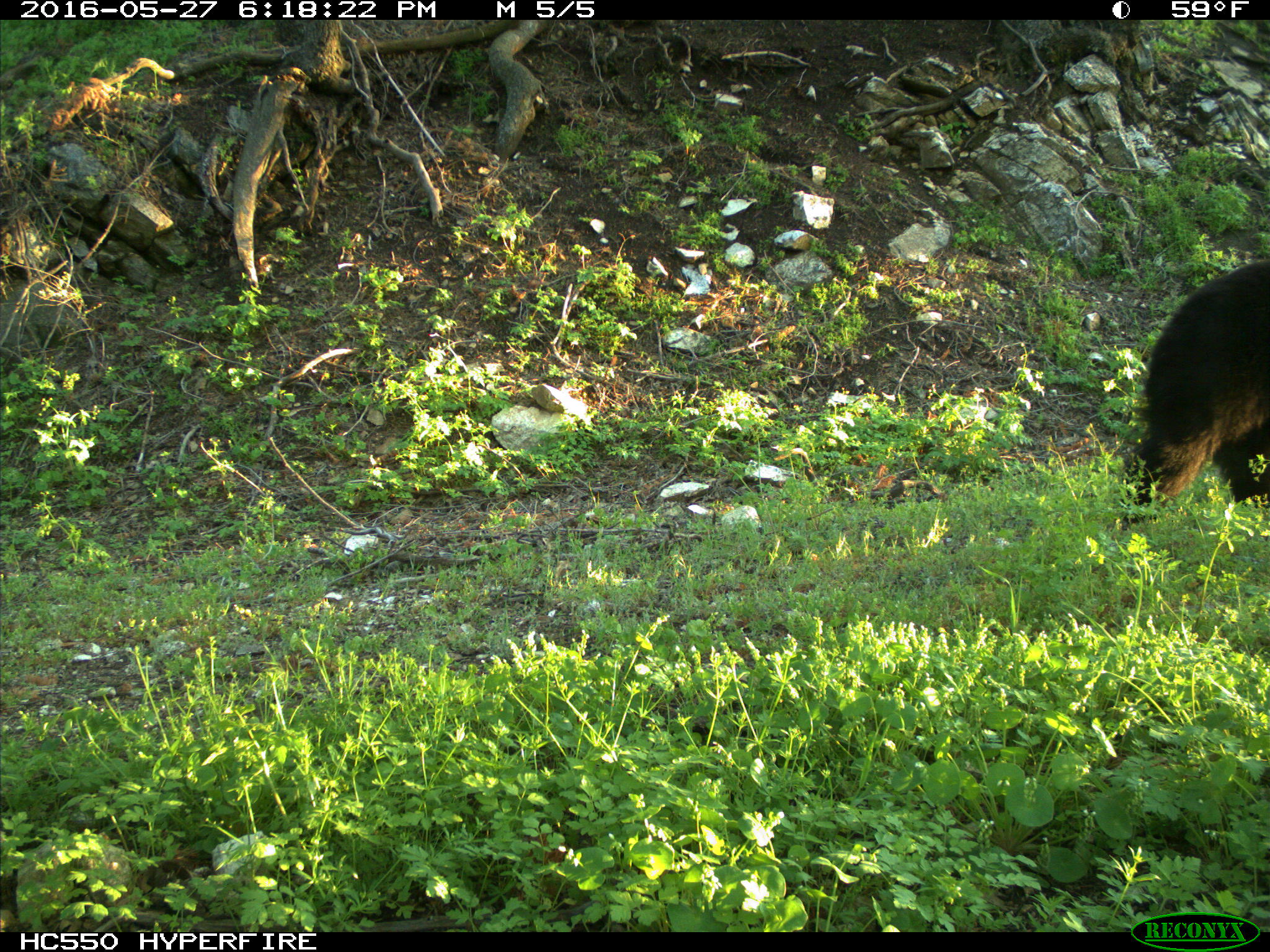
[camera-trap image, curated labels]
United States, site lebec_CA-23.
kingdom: Animalia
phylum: Chordata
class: Mammalia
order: Carnivora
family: Ursidae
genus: Ursus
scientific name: Ursus americanus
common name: american black bear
Ursus americanus (american black bear).